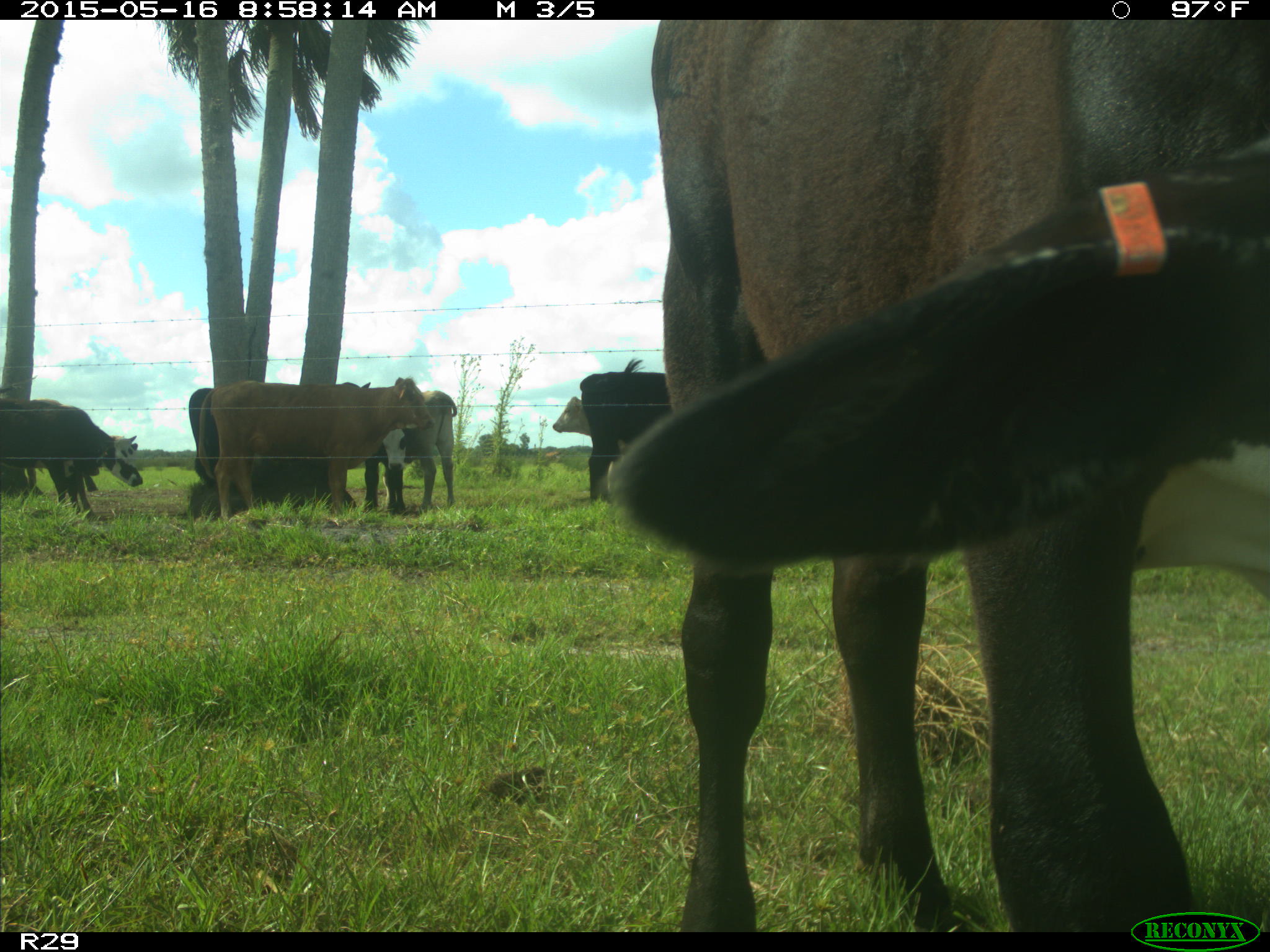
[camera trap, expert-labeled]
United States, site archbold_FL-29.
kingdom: Animalia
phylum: Chordata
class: Mammalia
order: Artiodactyla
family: Bovidae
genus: Bos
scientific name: Bos taurus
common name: domestic cow